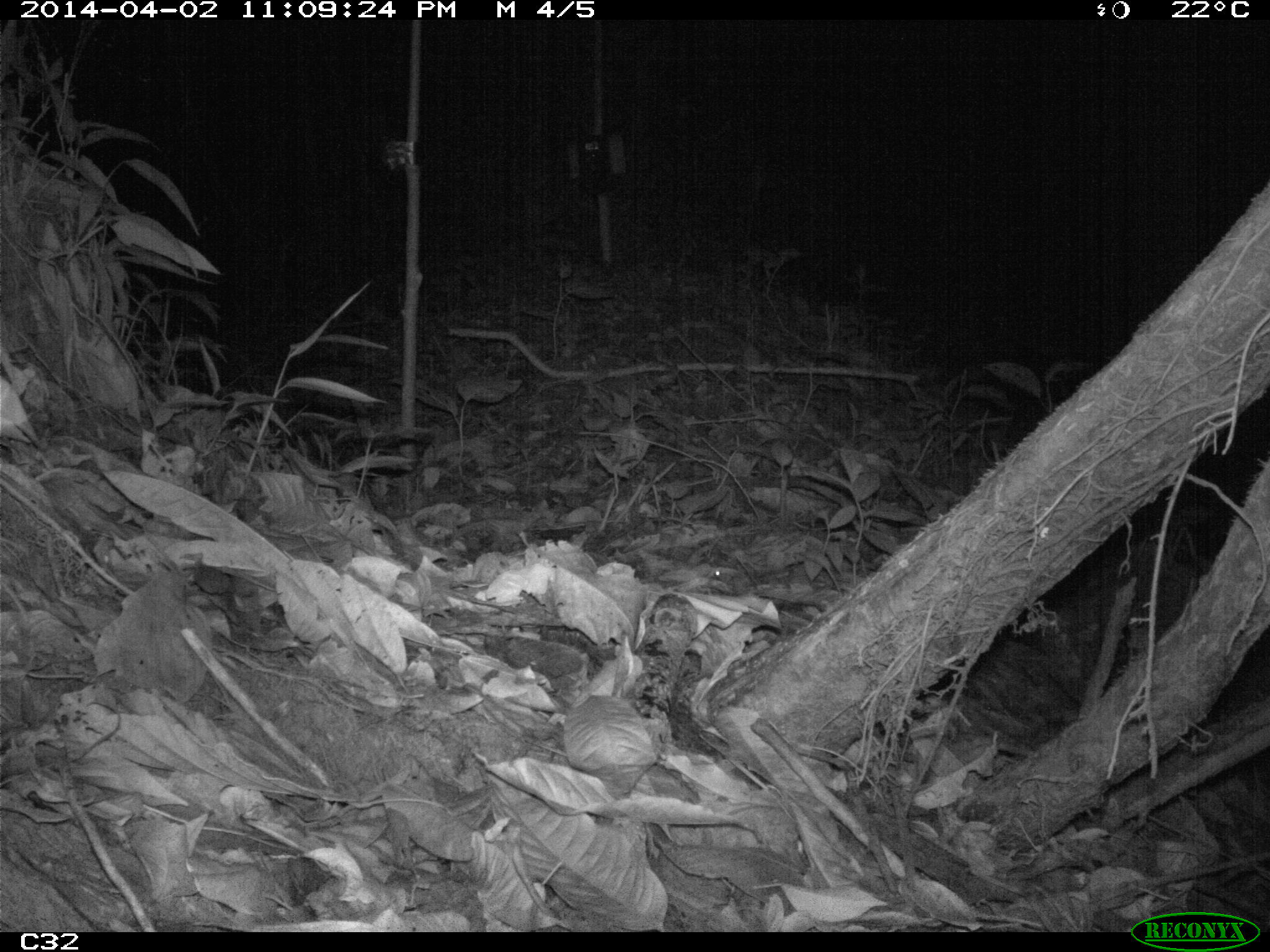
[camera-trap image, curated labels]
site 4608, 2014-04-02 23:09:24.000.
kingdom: Animalia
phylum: Chordata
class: Mammalia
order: Didelphimorphia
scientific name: Didelphimorphia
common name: opossum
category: unknown opossum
Unknown opossum (opossum) (Didelphimorphia), count 1, age adult.